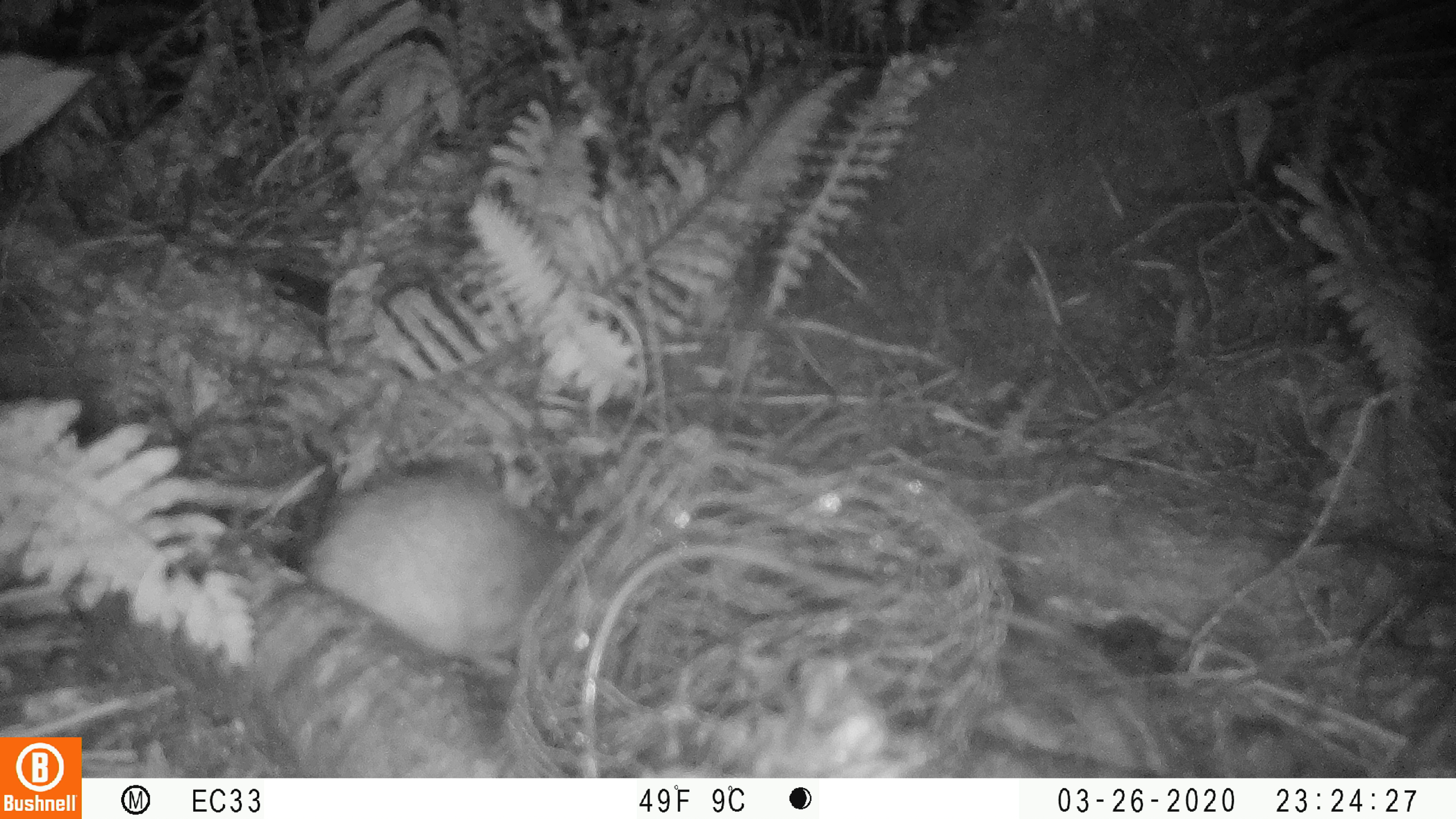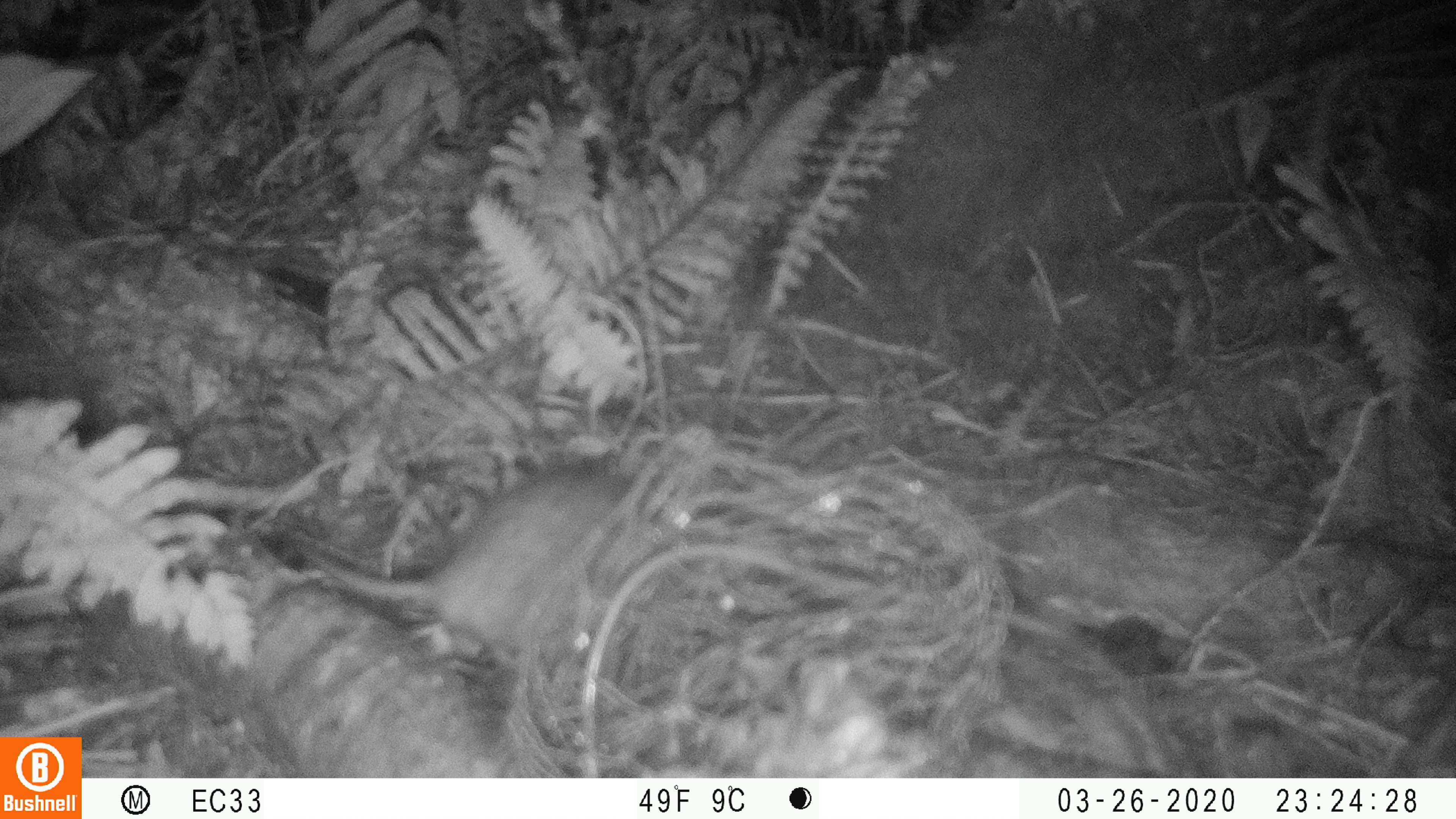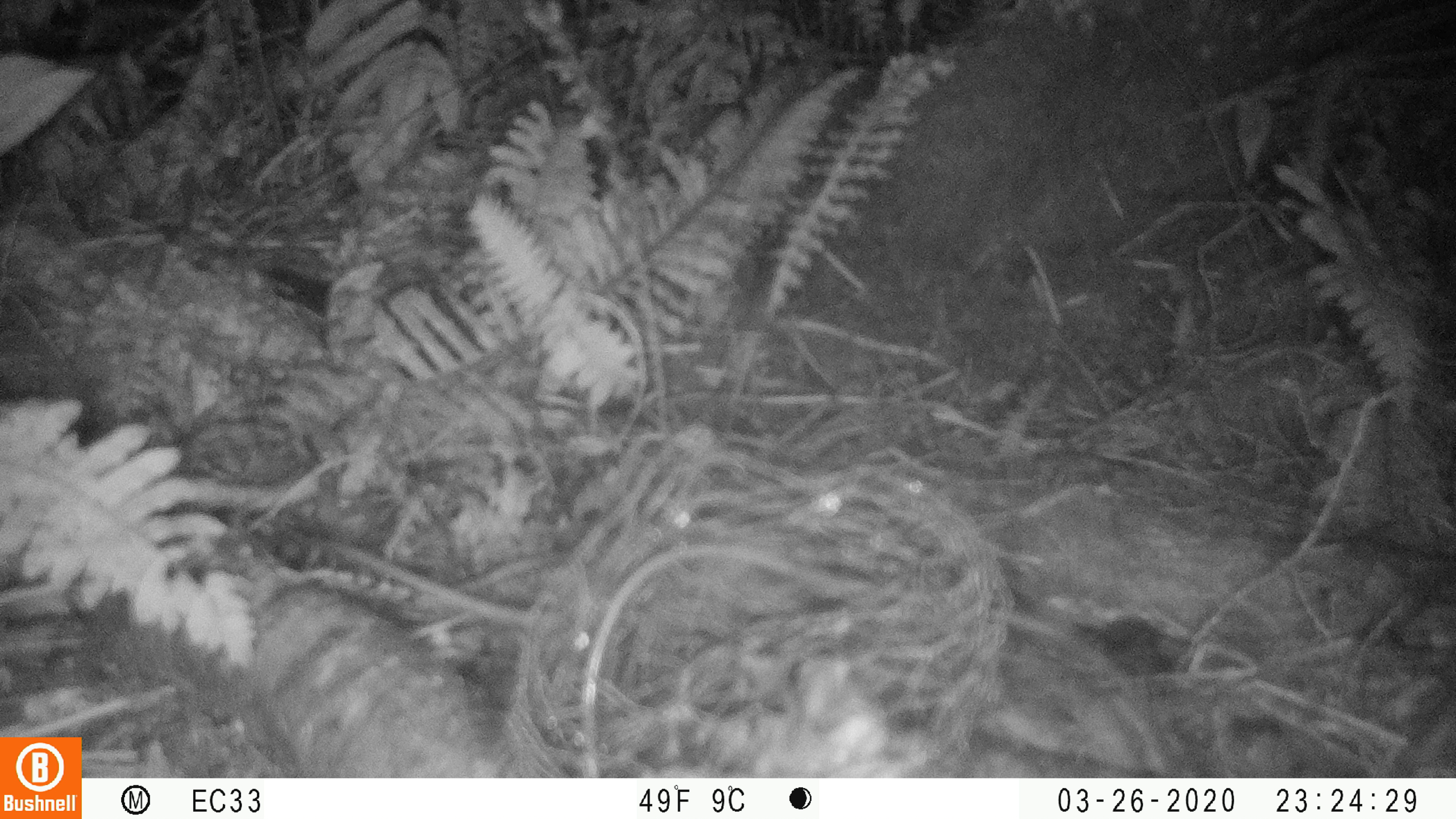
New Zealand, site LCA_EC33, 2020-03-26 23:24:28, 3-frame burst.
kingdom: Animalia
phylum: Chordata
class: Mammalia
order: Rodentia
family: Muridae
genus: Rattus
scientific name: Rattus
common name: rat